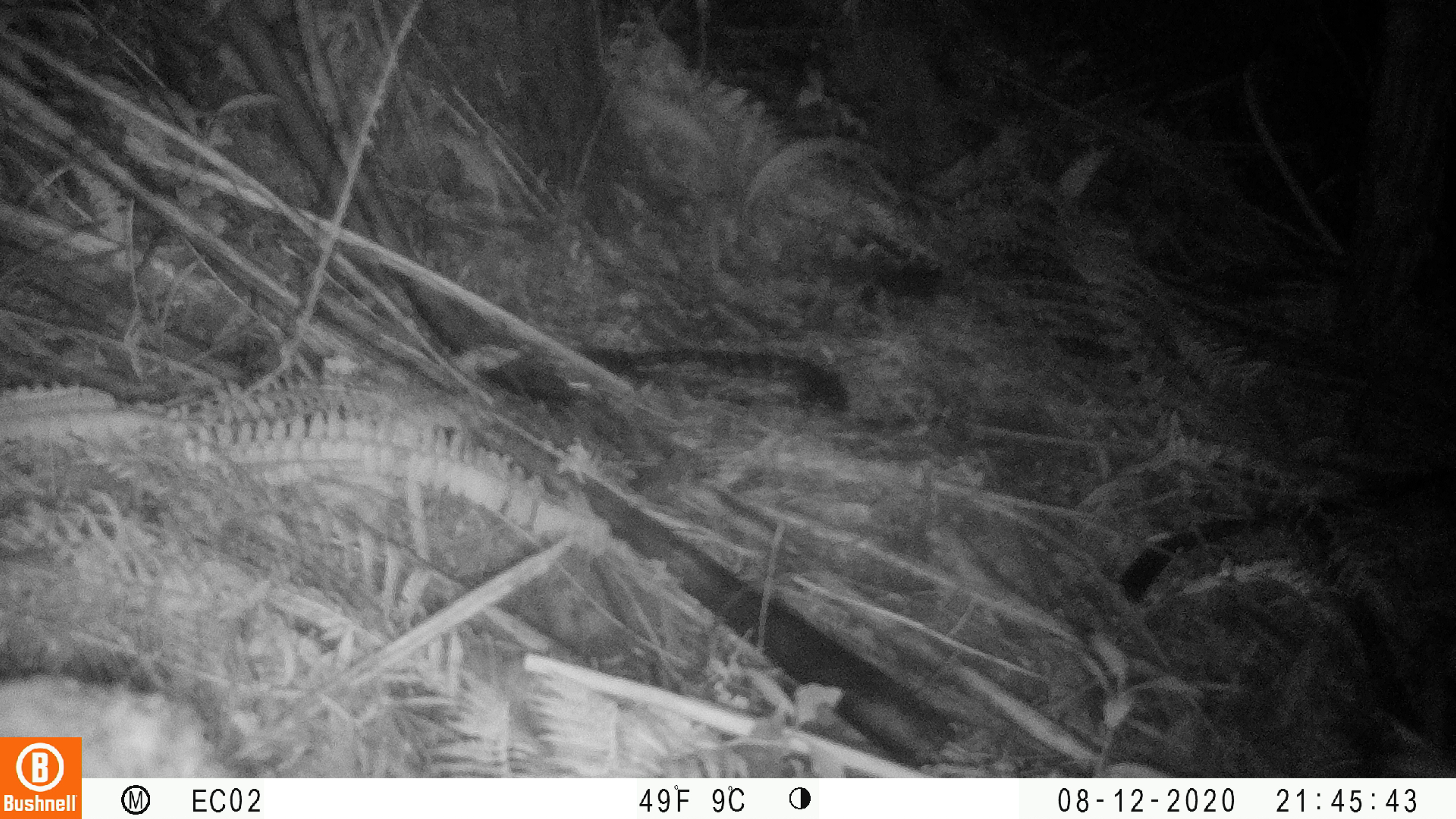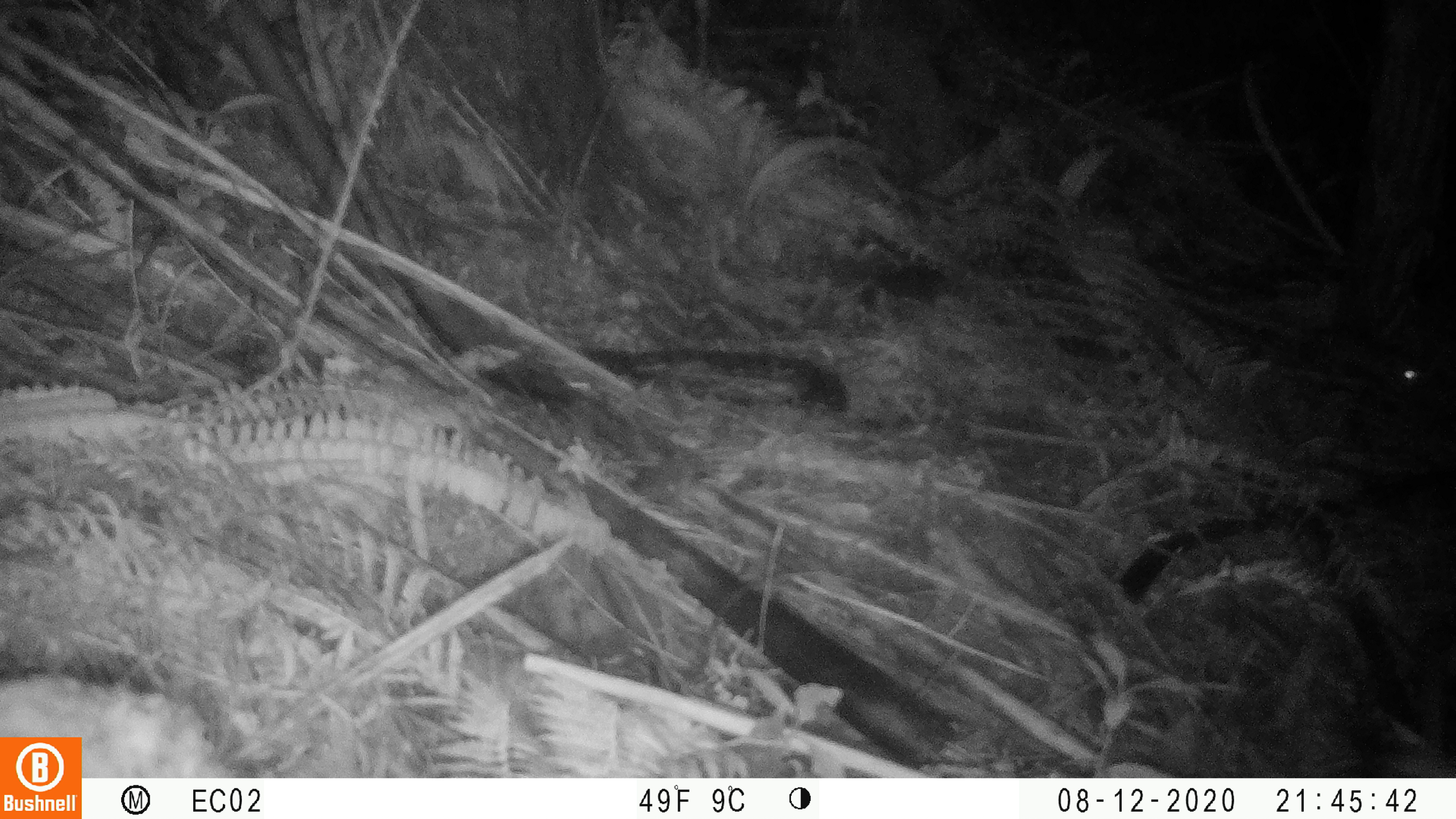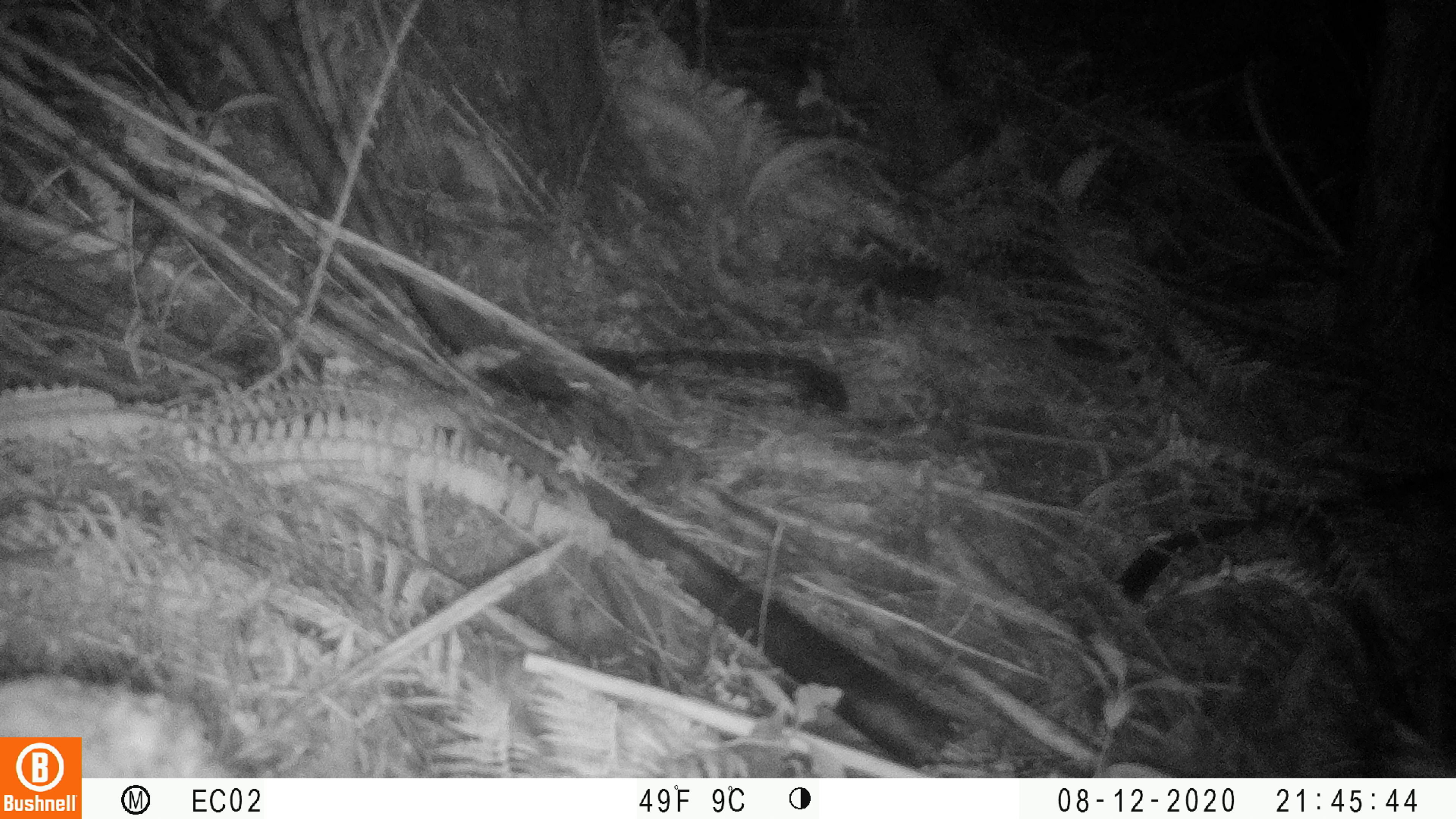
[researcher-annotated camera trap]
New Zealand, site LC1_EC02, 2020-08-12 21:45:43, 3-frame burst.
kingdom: Animalia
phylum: Chordata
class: Mammalia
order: Rodentia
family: Muridae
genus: Rattus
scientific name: Rattus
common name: rat